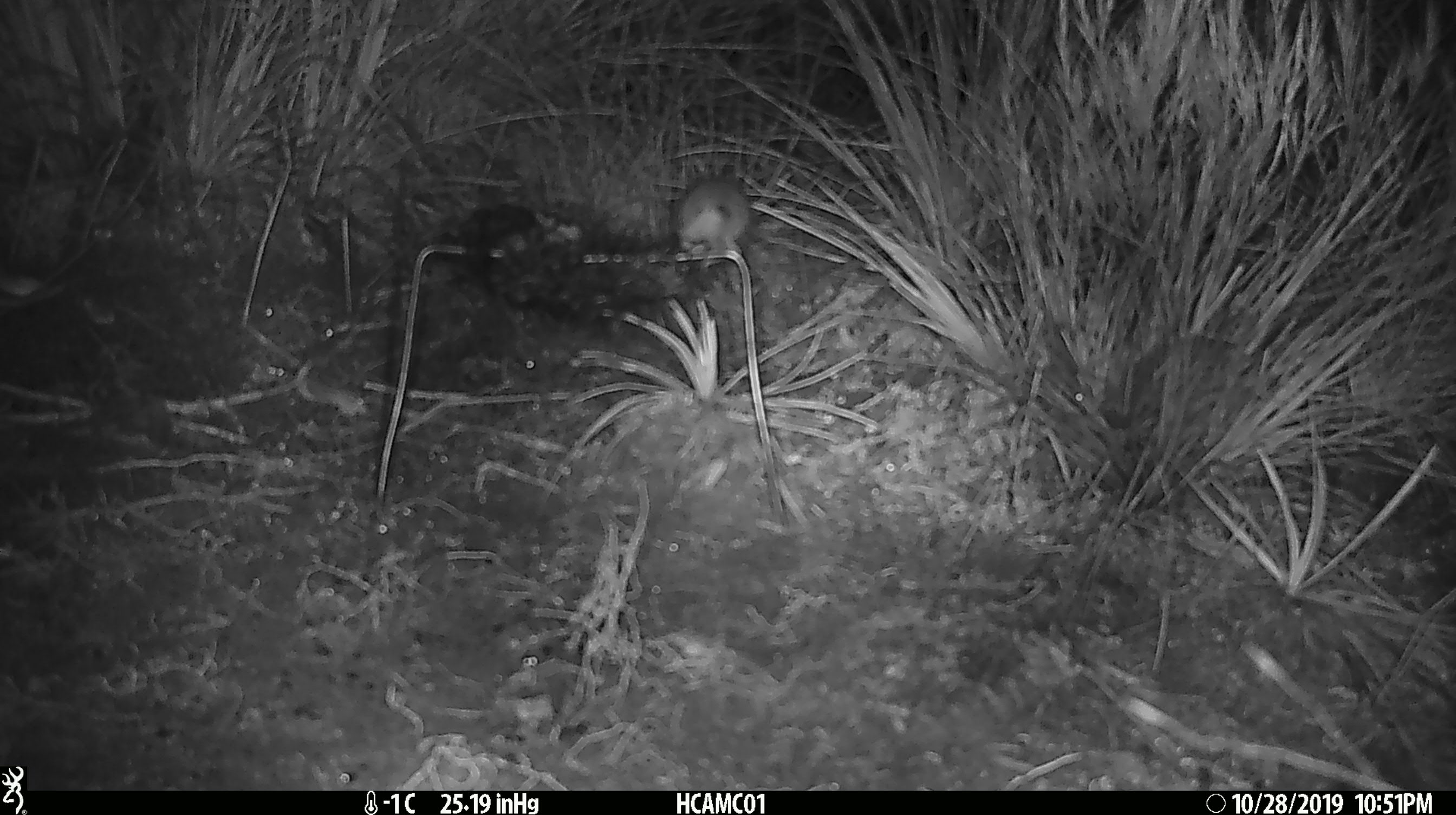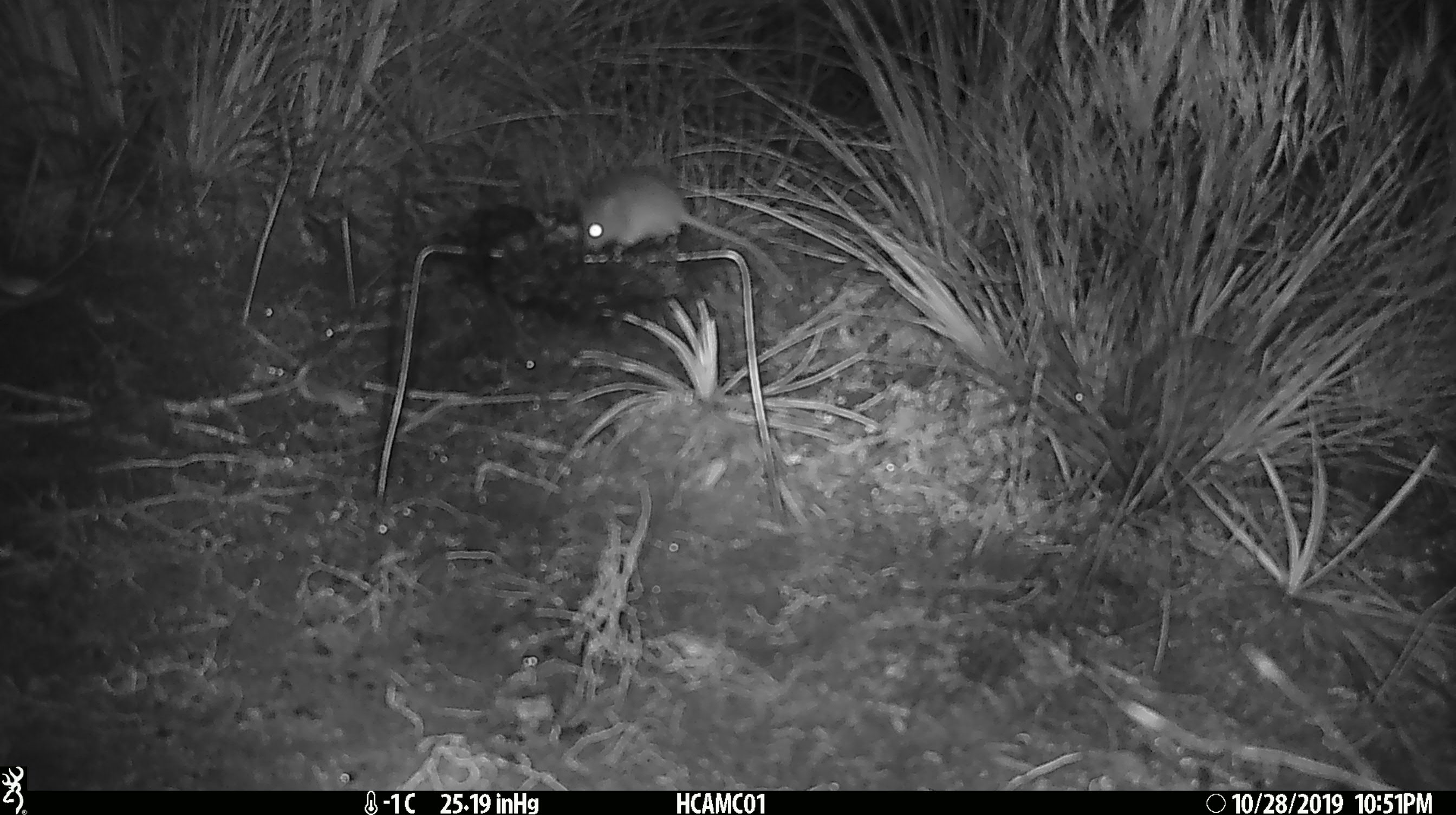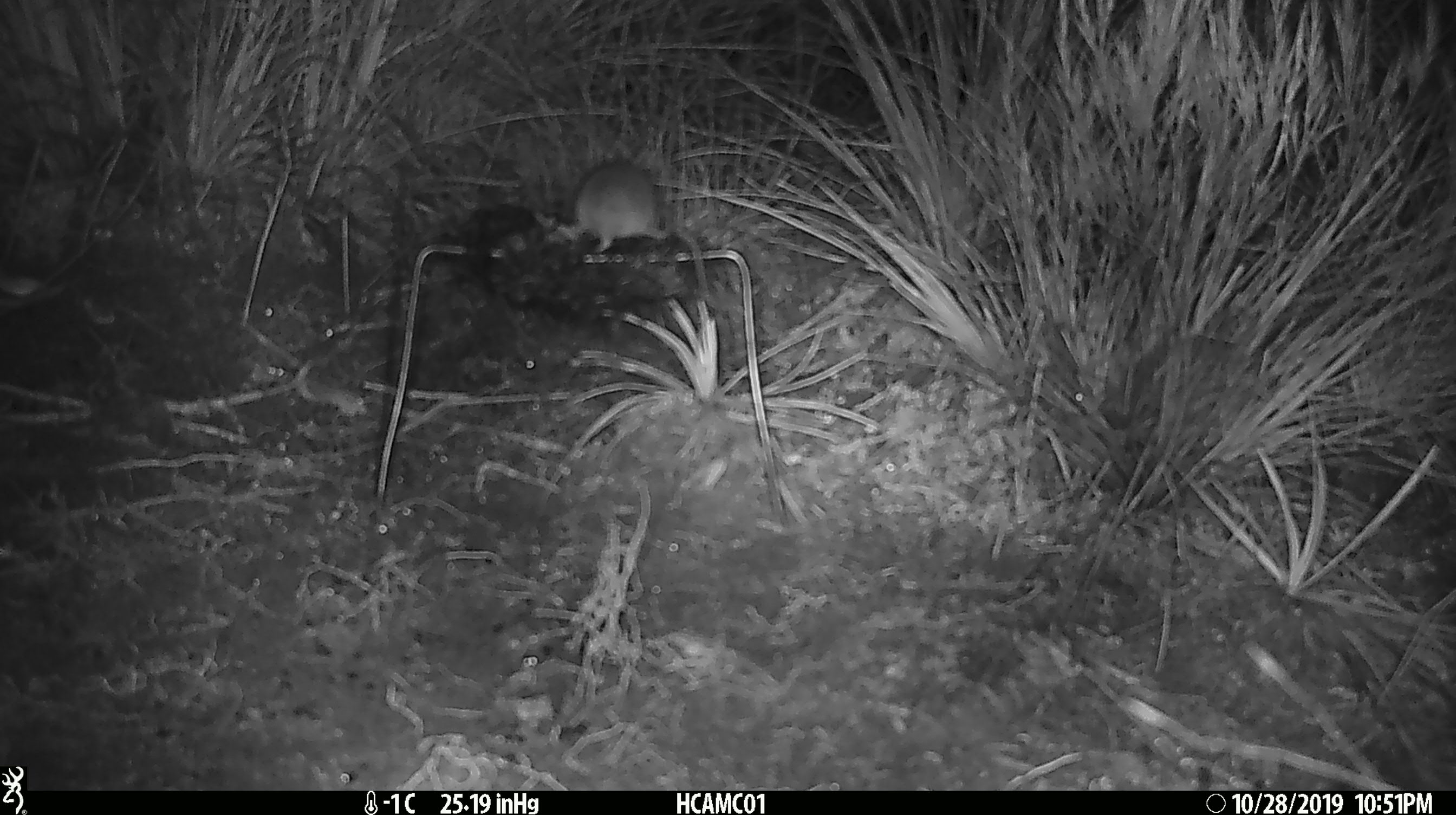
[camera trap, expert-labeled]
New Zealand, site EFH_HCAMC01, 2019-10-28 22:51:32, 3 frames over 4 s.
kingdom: Animalia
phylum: Chordata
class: Mammalia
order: Rodentia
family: Muridae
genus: Mus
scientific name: Mus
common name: mouse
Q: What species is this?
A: Mouse (Mus).